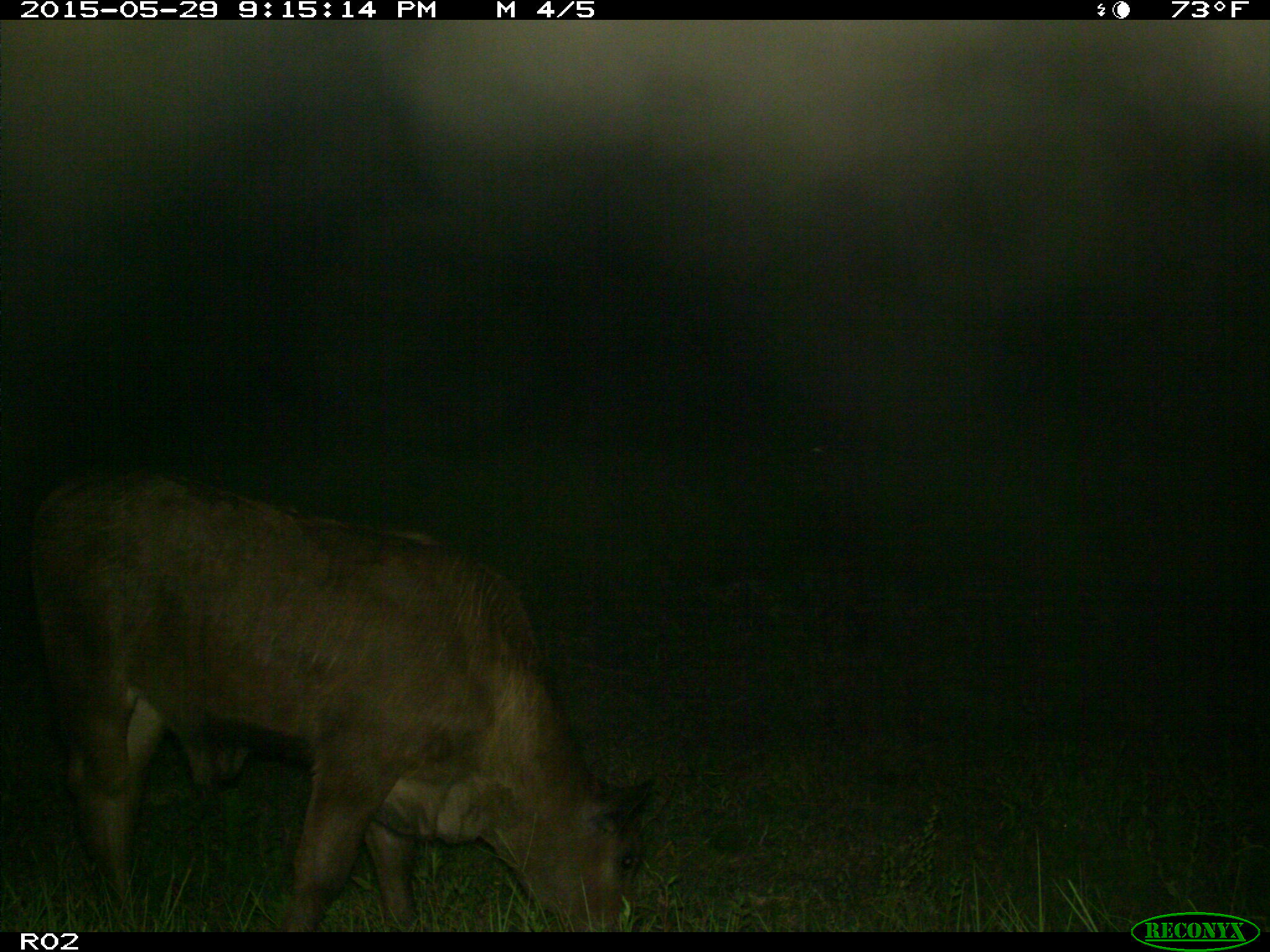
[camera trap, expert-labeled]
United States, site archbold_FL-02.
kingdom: Animalia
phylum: Chordata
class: Mammalia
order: Artiodactyla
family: Bovidae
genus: Bos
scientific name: Bos taurus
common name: domestic cow